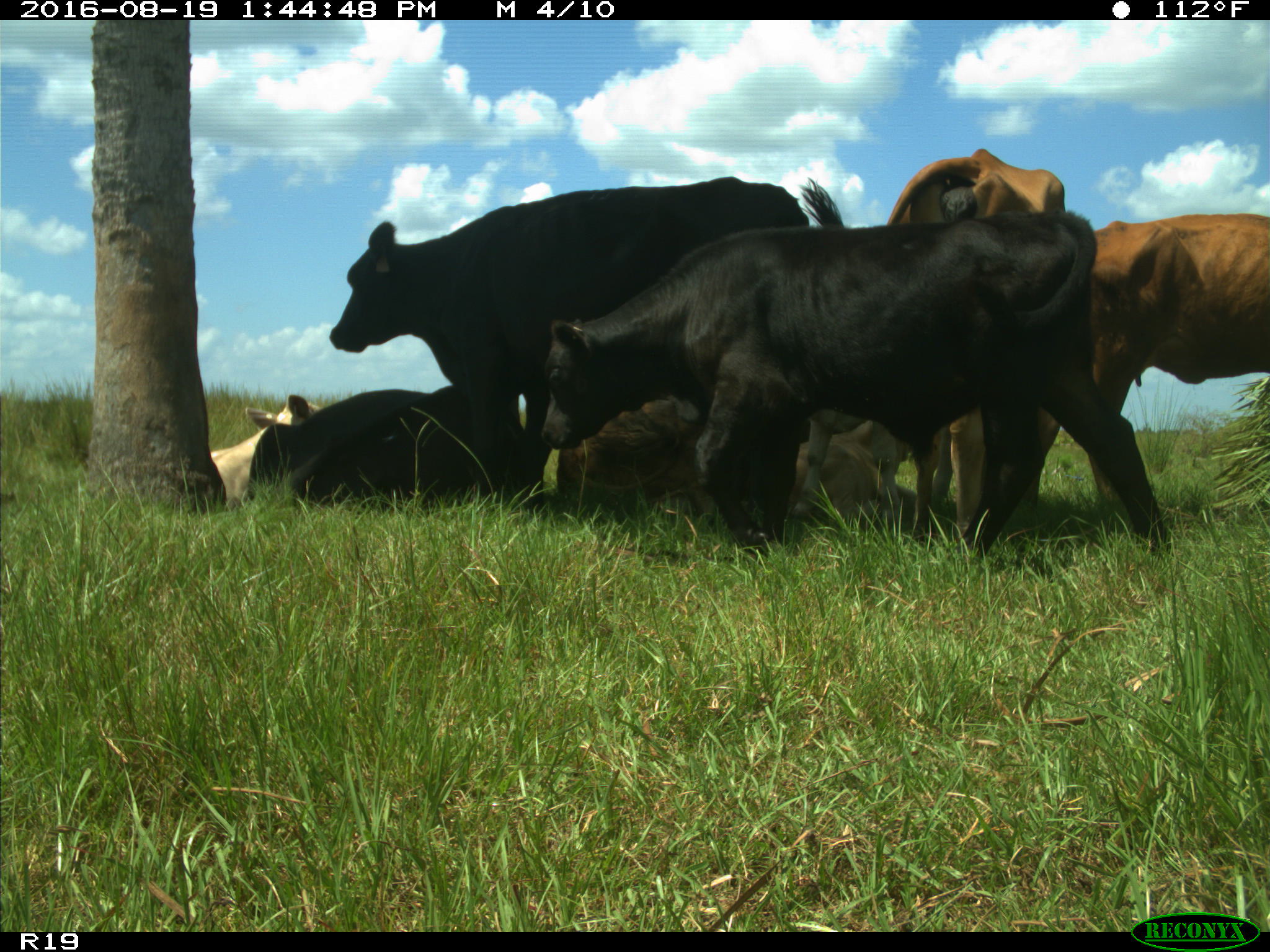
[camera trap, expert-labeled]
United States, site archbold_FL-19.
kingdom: Animalia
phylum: Chordata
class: Mammalia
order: Artiodactyla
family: Bovidae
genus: Bos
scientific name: Bos taurus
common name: domestic cow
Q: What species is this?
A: Bos taurus (domestic cow).